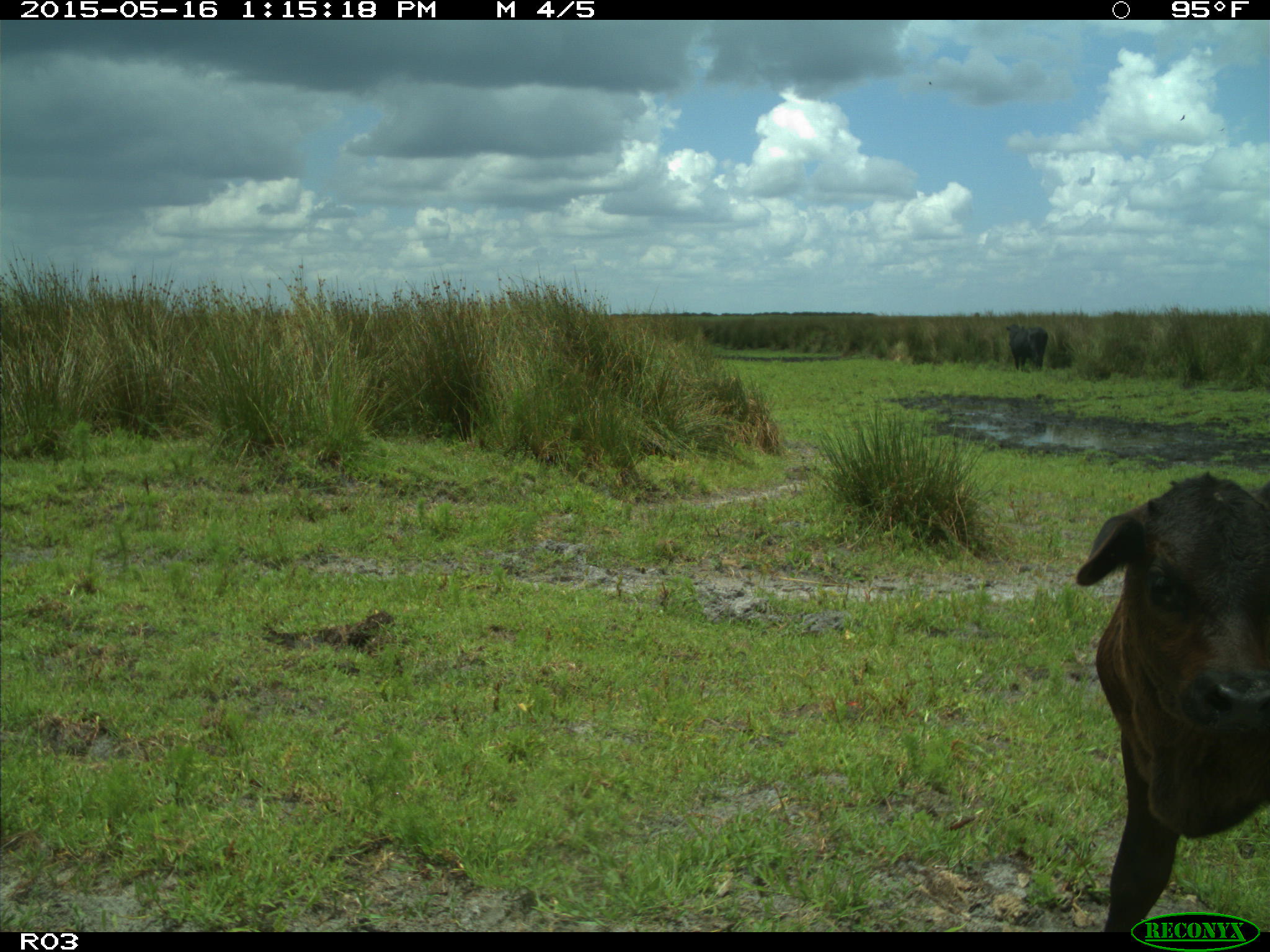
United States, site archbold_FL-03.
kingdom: Animalia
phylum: Chordata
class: Mammalia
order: Artiodactyla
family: Bovidae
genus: Bos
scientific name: Bos taurus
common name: domestic cow